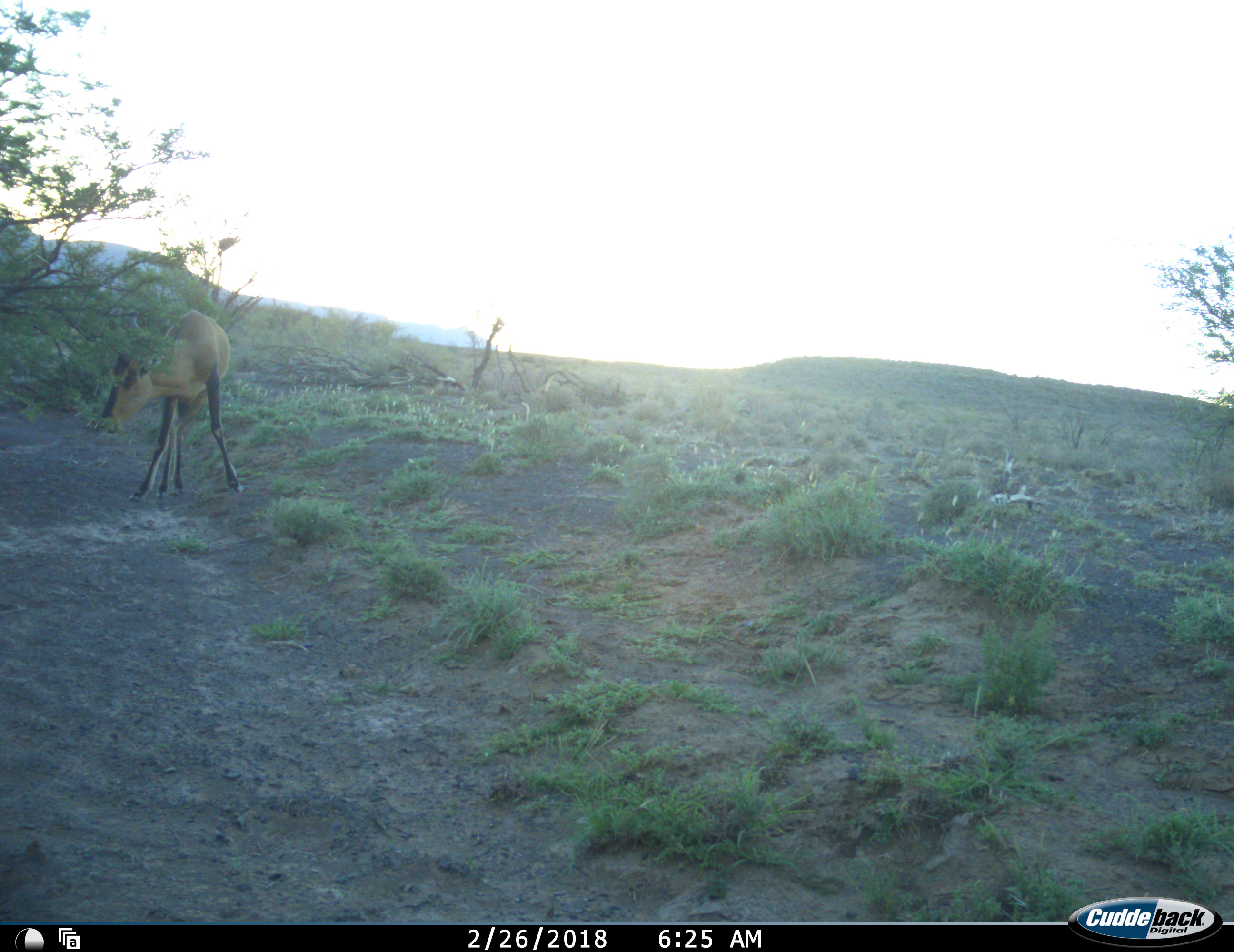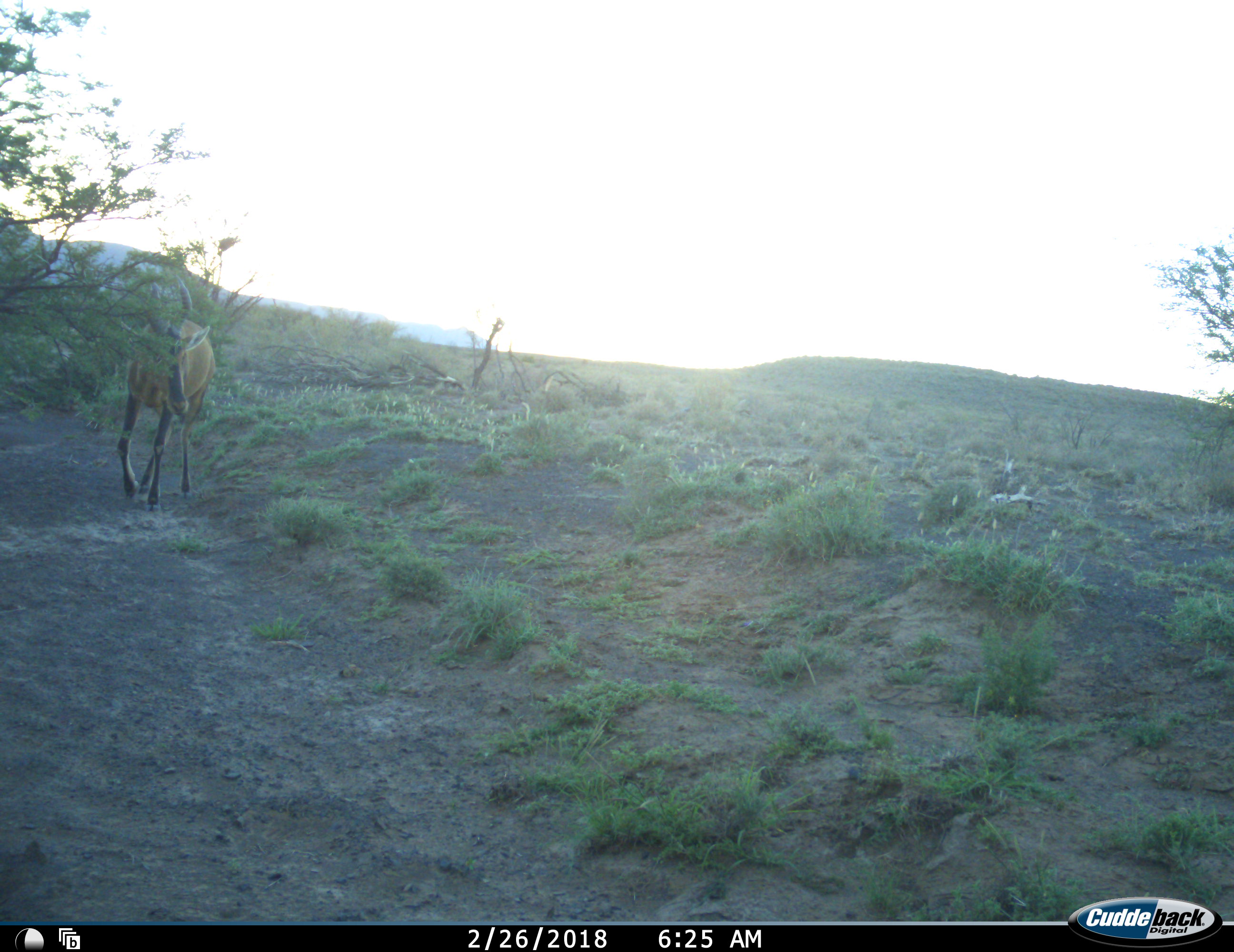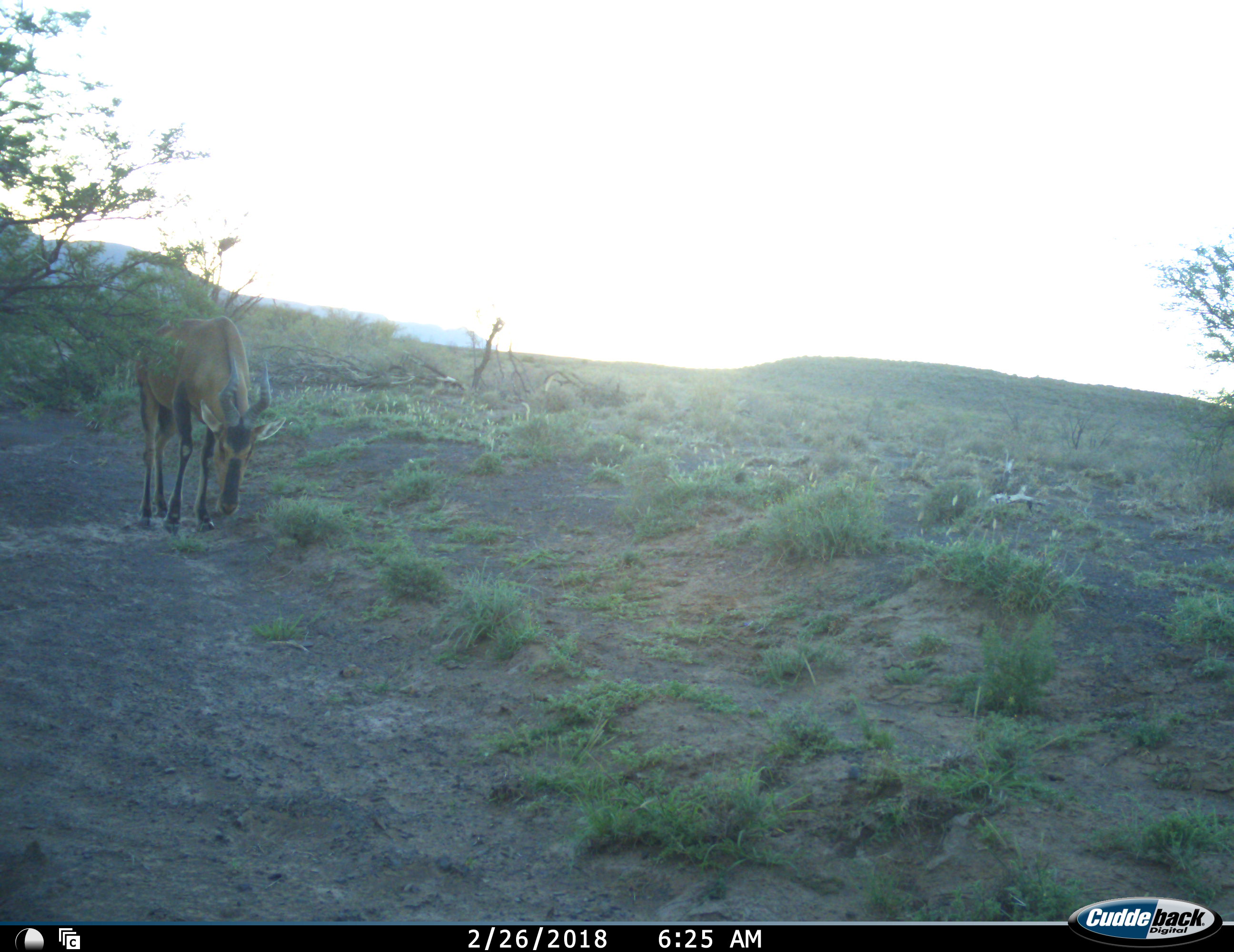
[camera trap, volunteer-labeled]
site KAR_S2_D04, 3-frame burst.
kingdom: Animalia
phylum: Chordata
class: Mammalia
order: Artiodactyla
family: Bovidae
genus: Alcelaphus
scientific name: Alcelaphus buselaphus caama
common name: red hartebeest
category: hartebeestred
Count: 1.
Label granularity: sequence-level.